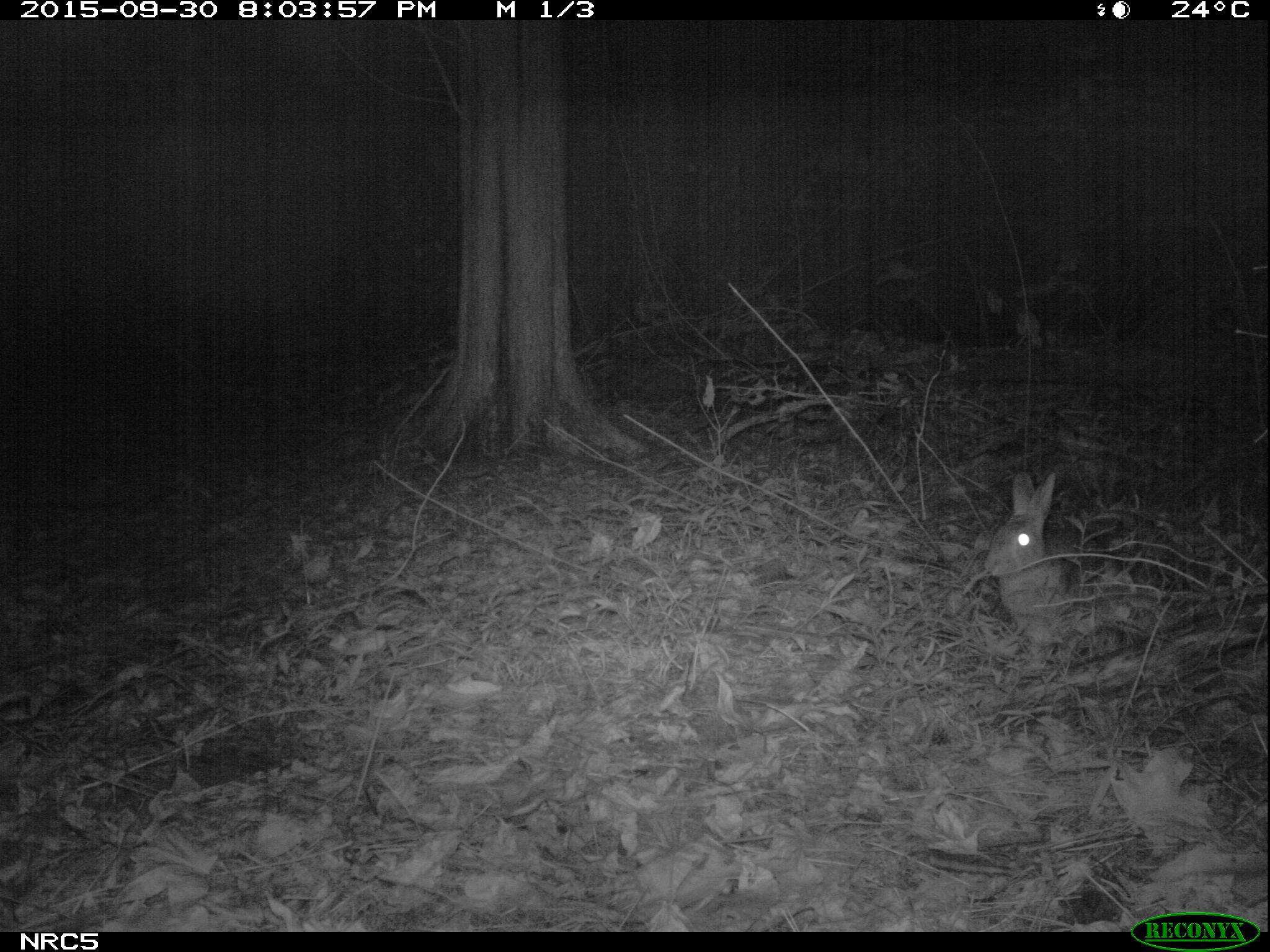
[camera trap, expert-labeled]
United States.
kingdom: Animalia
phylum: Chordata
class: Mammalia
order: Lagomorpha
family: Leporidae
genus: Sylvilagus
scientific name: Sylvilagus floridanus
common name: eastern cottontail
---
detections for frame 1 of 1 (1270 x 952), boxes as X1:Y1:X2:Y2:
Eastern Cottontail: 979:466:1087:643